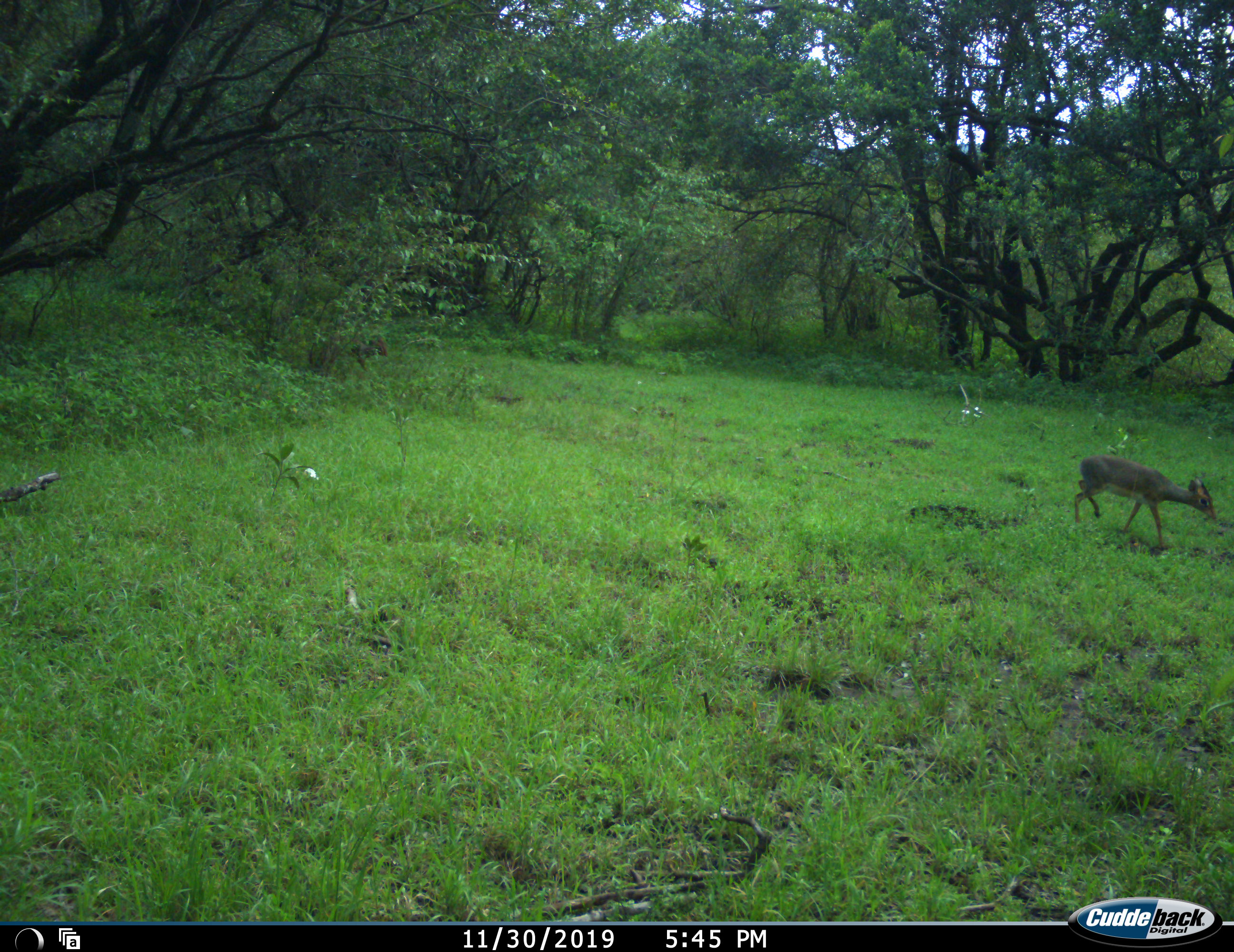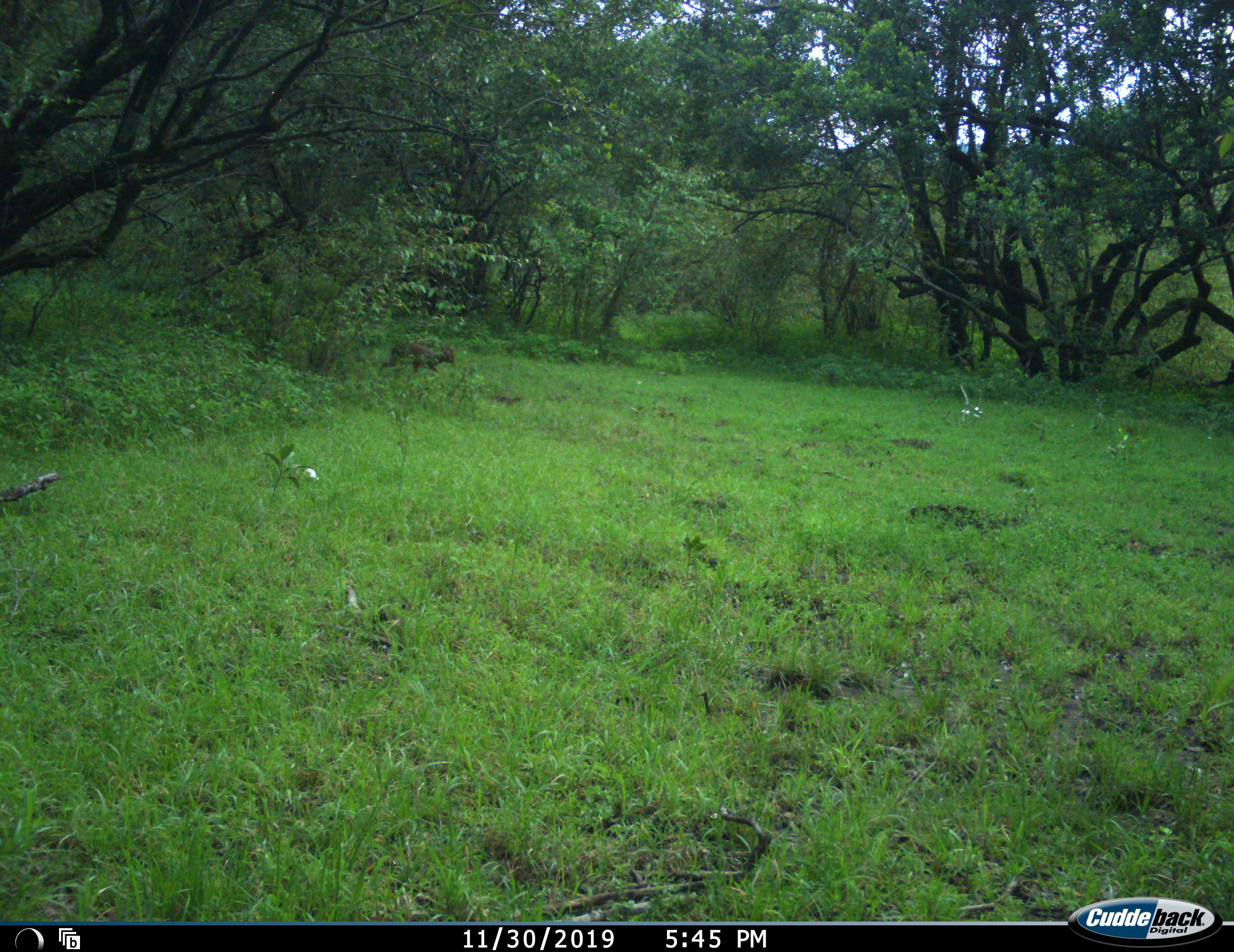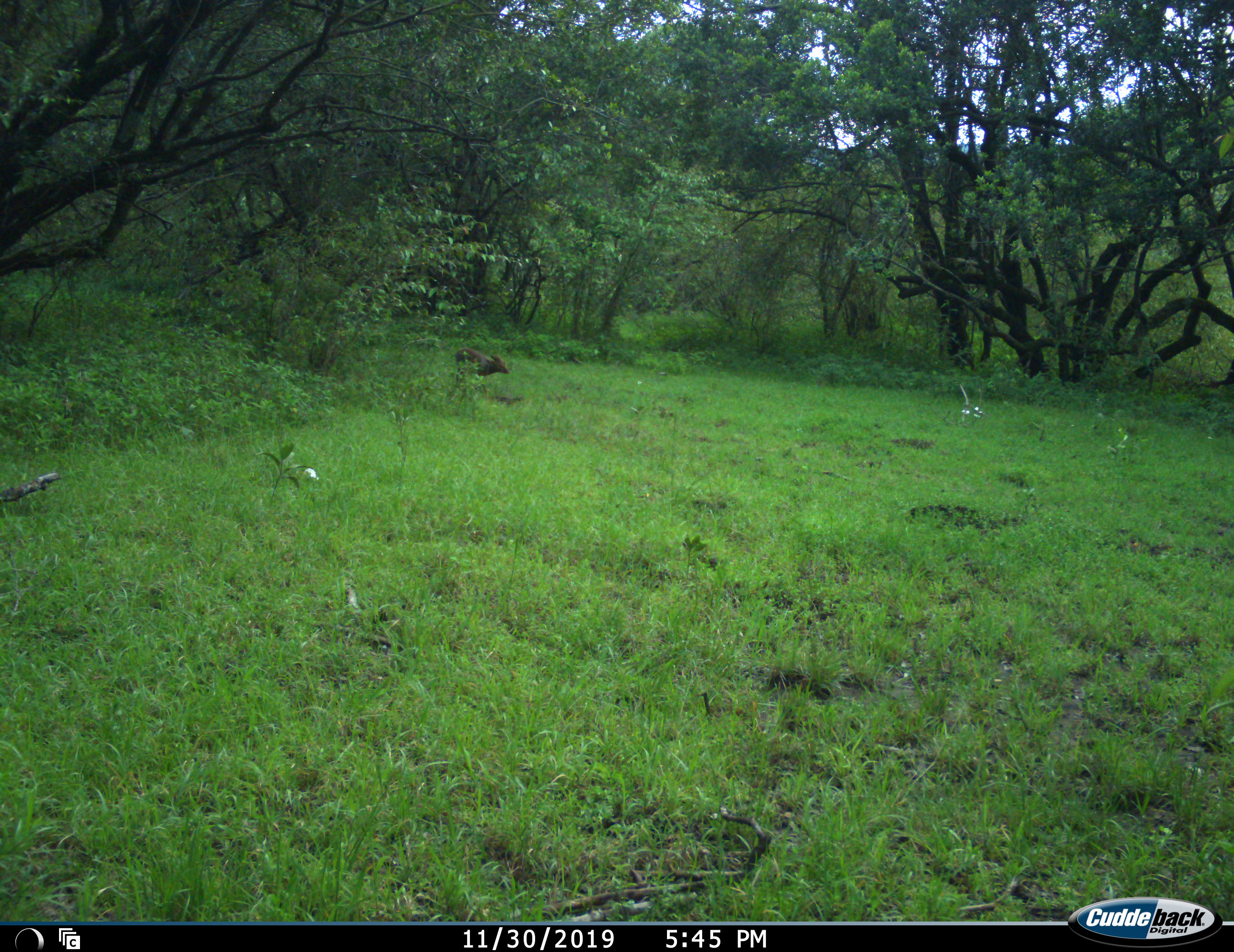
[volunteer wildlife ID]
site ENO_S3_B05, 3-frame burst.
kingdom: Animalia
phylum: Chordata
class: Mammalia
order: Artiodactyla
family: Bovidae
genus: Madoqua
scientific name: Madoqua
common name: dik-dik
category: dikdik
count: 2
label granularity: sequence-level